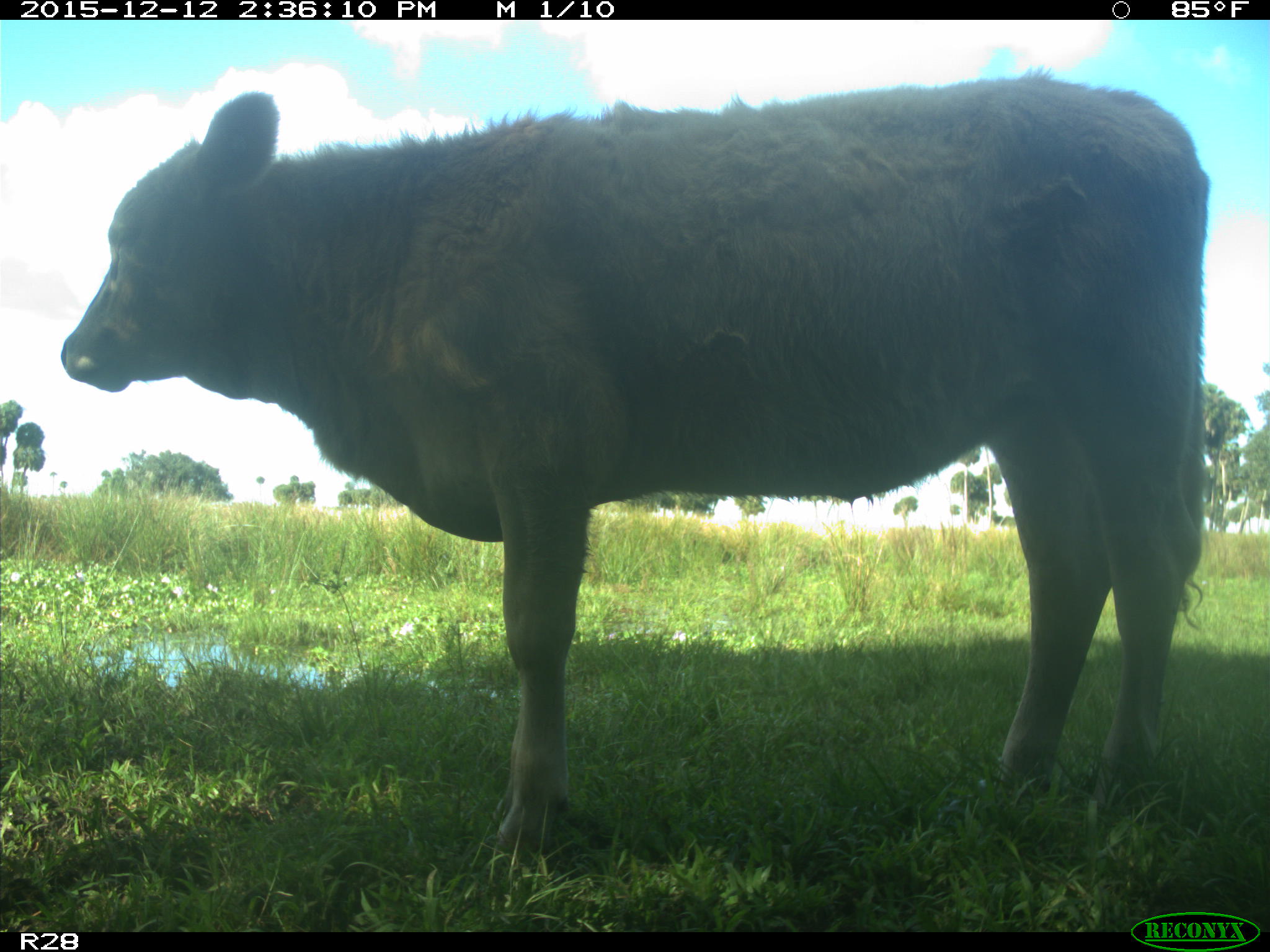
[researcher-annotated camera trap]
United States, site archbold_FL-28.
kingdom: Animalia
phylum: Chordata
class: Mammalia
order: Artiodactyla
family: Bovidae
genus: Bos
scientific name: Bos taurus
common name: domestic cow